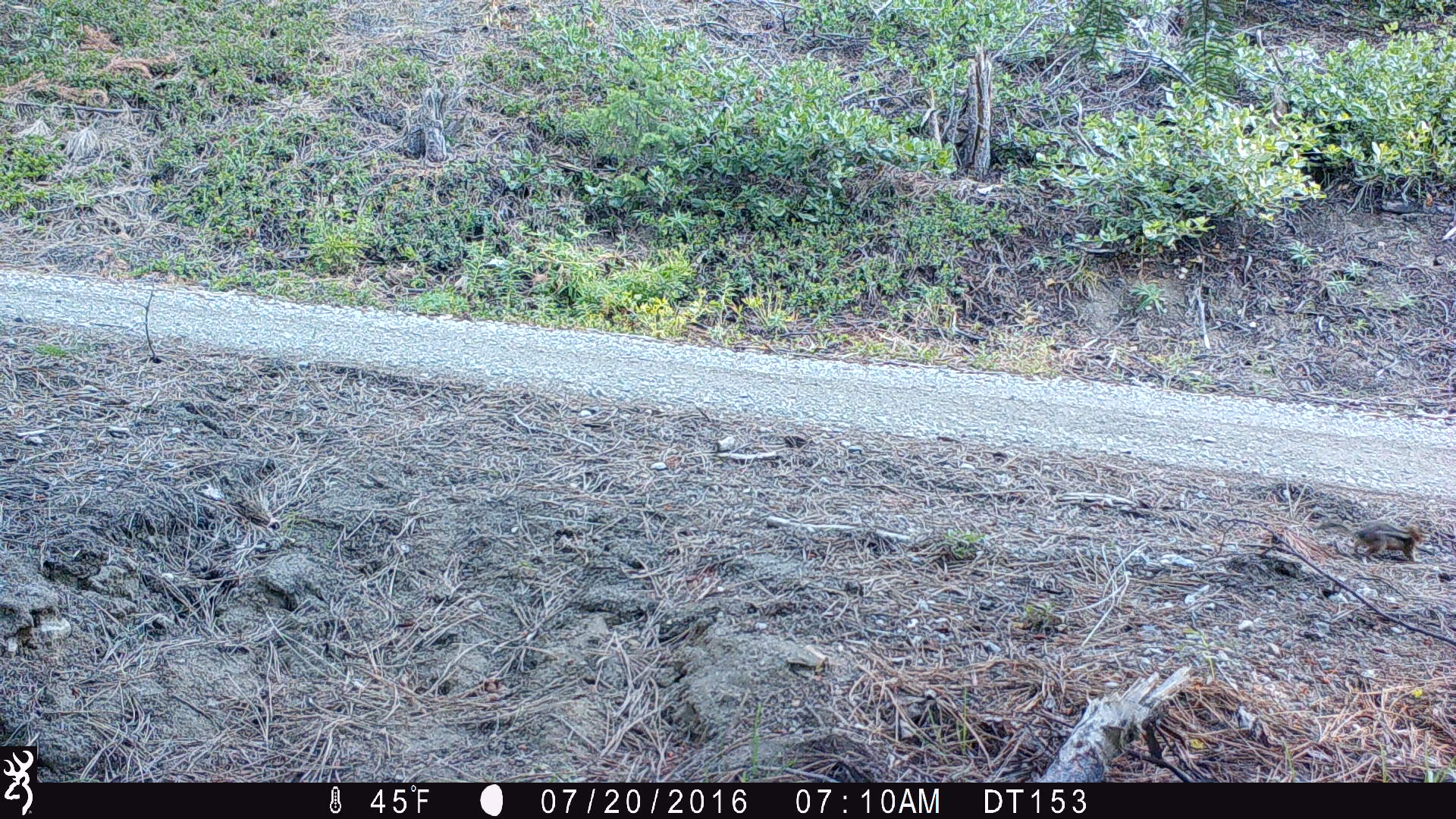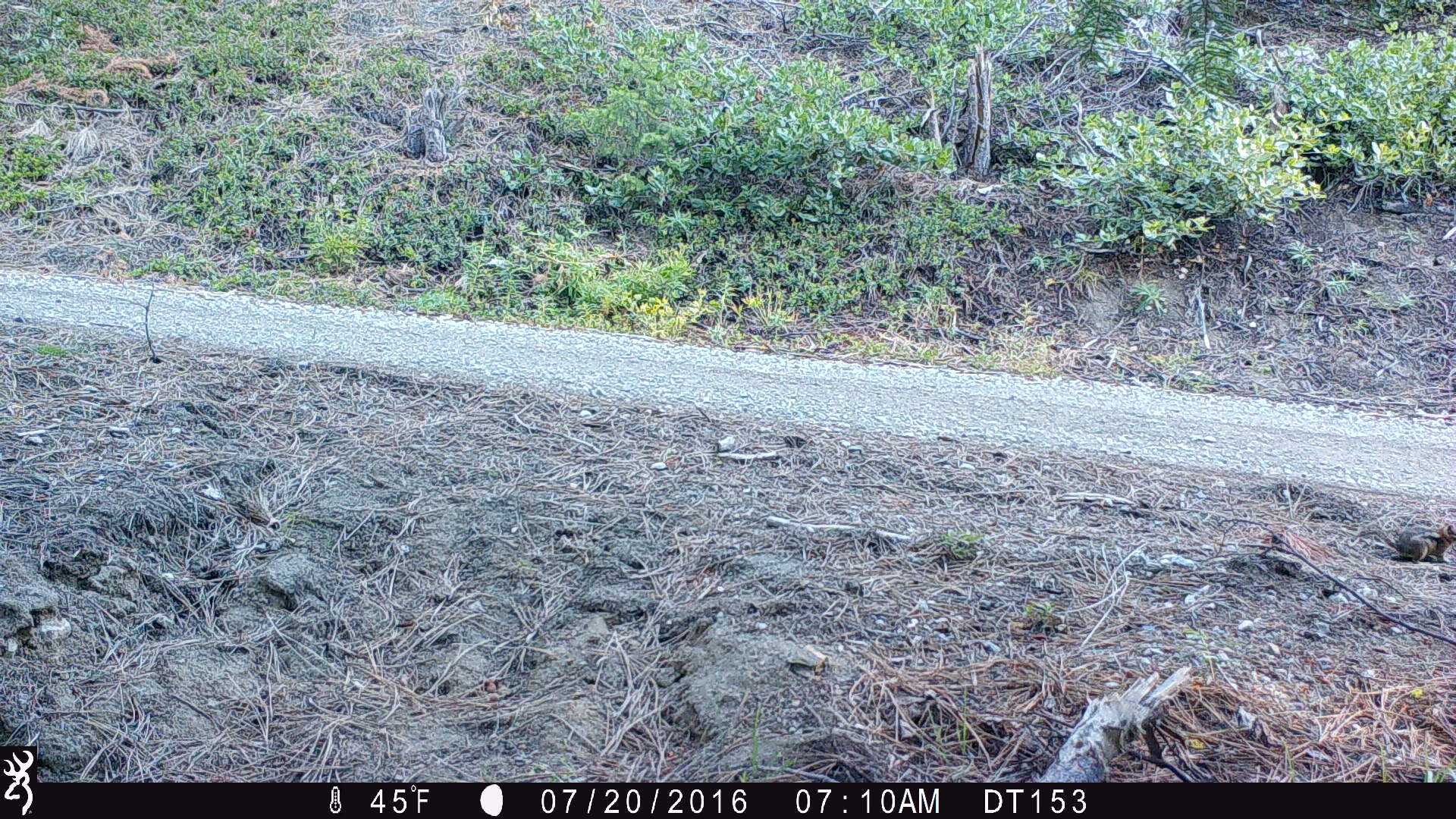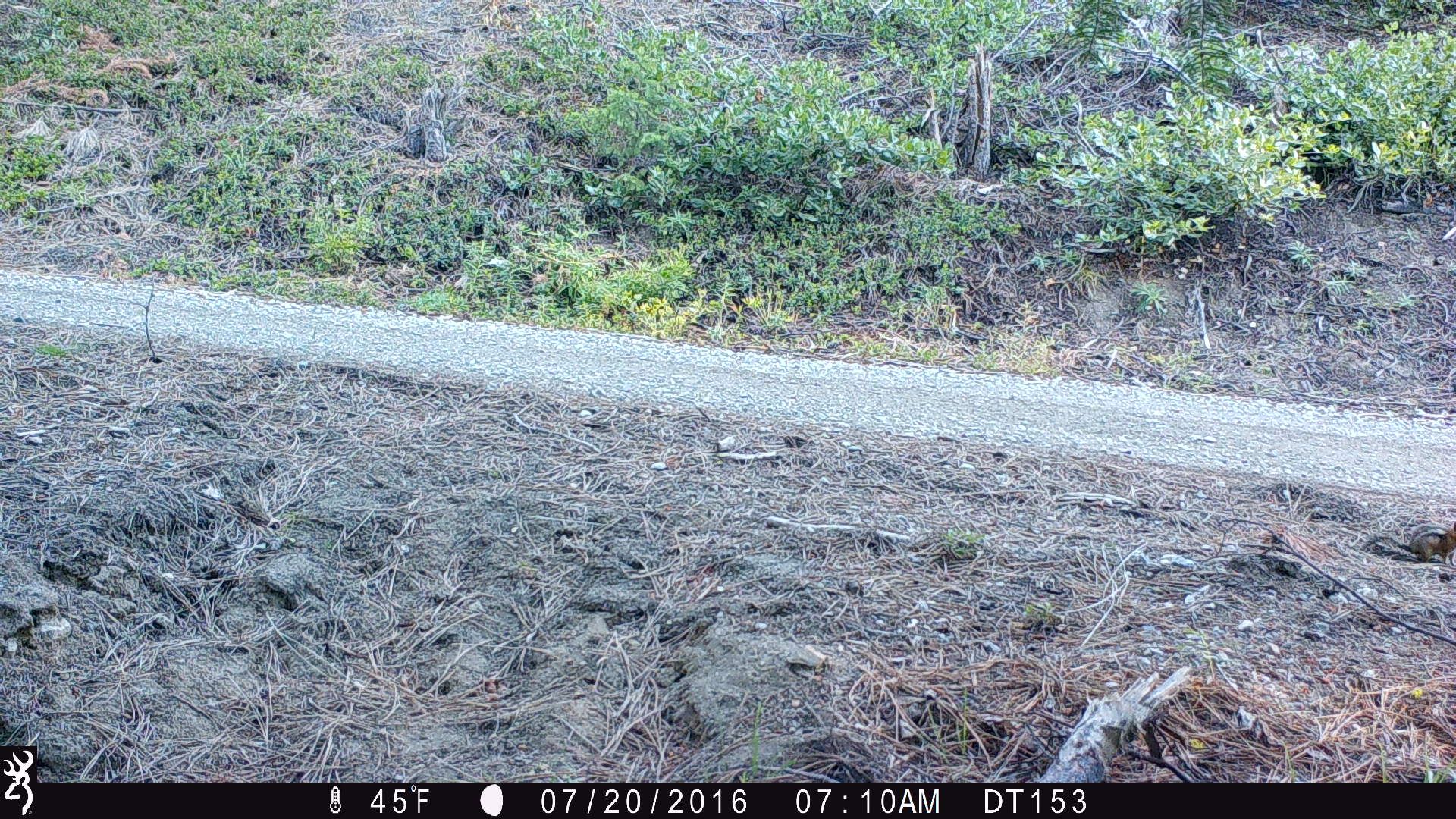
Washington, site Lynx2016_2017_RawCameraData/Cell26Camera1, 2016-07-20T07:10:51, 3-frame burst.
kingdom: Animalia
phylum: Chordata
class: Mammalia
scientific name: Mammalia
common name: small mammal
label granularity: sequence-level